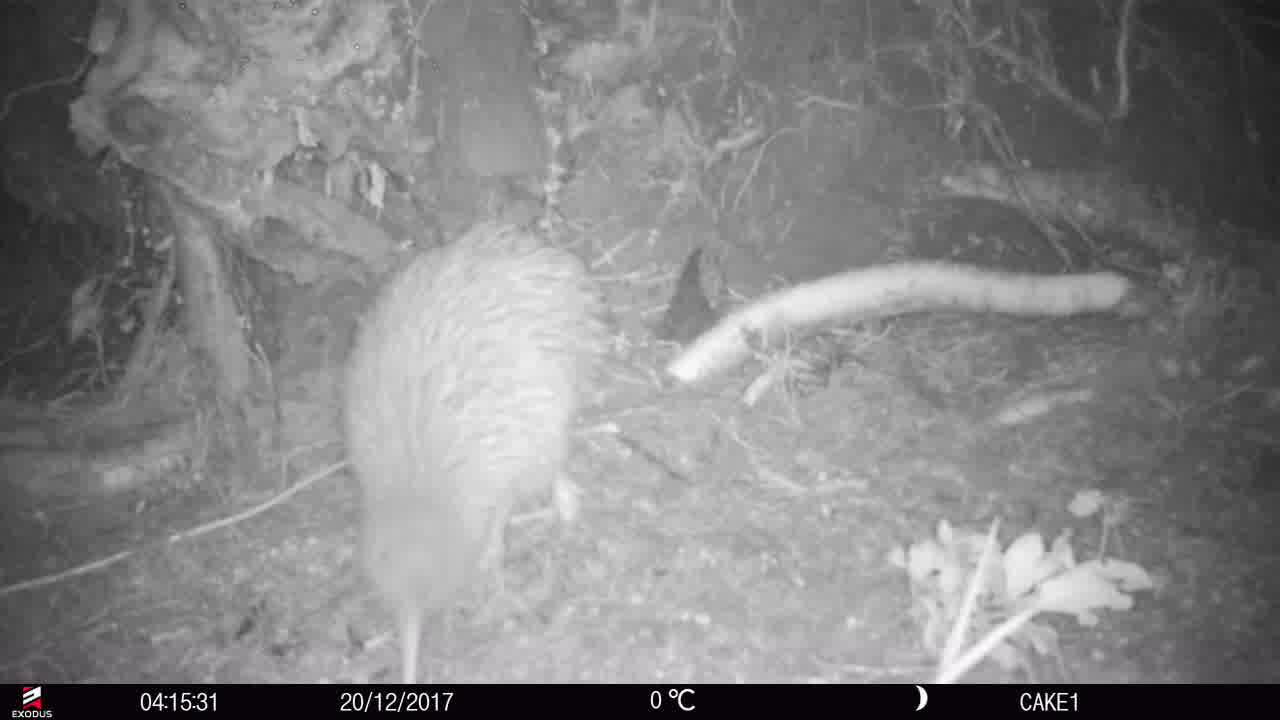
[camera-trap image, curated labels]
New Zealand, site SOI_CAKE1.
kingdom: Animalia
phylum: Chordata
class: Aves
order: Apterygiformes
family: Apterygidae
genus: Apteryx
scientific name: Apteryx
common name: kiwi